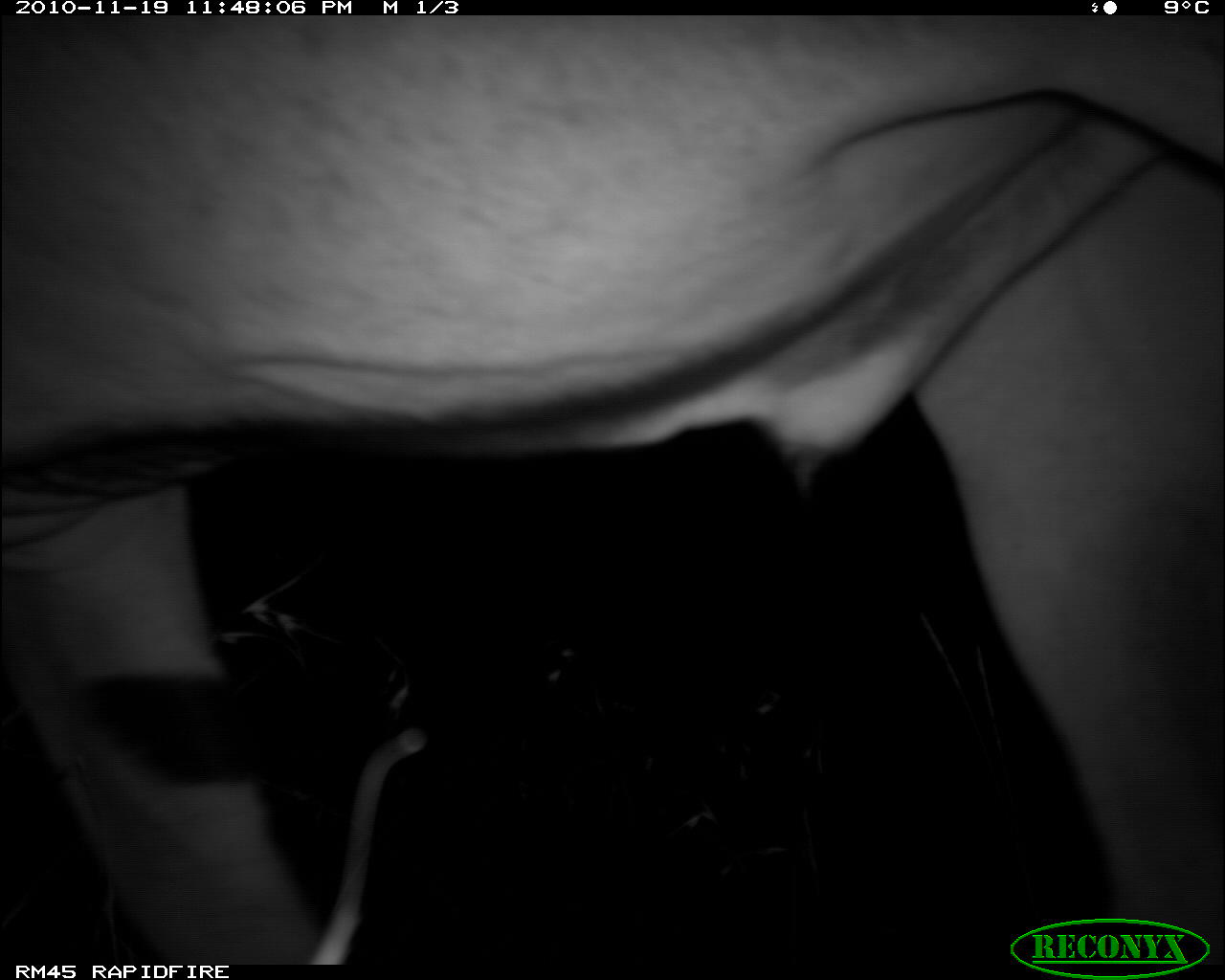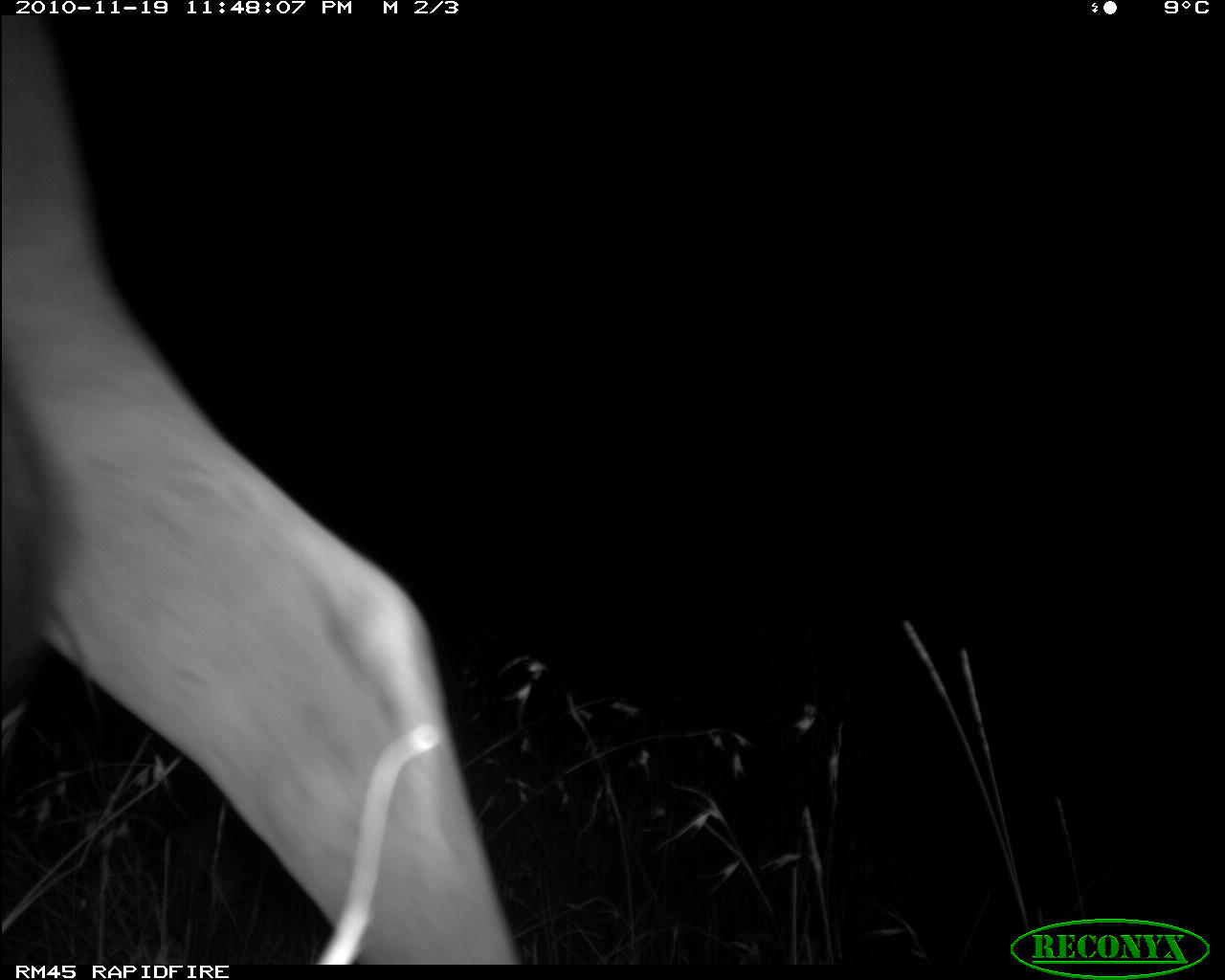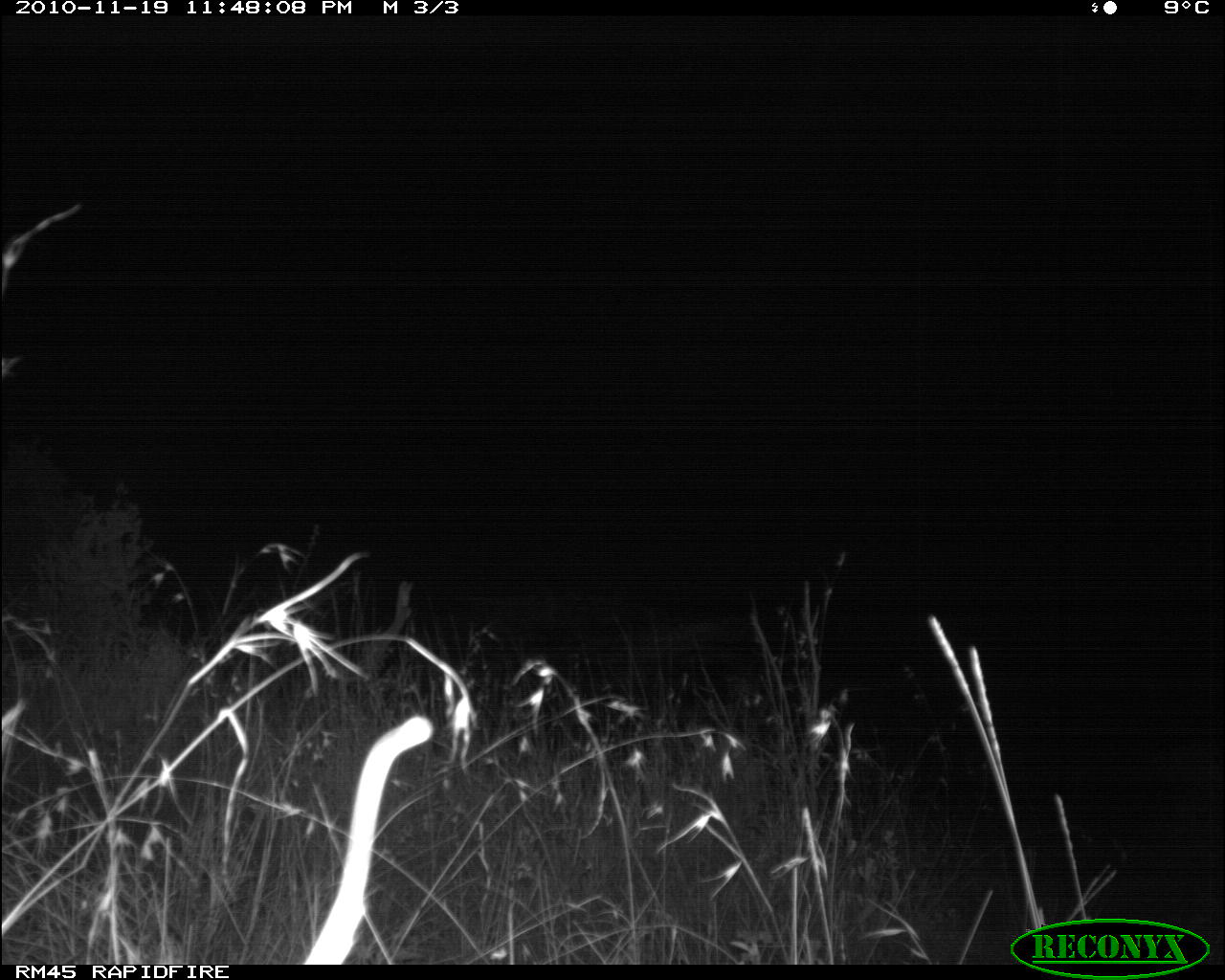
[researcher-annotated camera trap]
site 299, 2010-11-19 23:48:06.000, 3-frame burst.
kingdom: Animalia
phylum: Chordata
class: Mammalia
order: Artiodactyla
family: Bovidae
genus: Tragelaphus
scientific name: Tragelaphus oryx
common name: eland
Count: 1.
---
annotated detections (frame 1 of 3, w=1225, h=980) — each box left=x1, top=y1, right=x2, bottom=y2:
tragelaphus oryx: left=0, top=15, right=1225, bottom=965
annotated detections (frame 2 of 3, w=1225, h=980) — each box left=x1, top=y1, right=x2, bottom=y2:
tragelaphus oryx: left=0, top=12, right=516, bottom=964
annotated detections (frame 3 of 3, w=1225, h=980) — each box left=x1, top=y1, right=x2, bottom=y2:
tragelaphus oryx: left=300, top=715, right=434, bottom=964